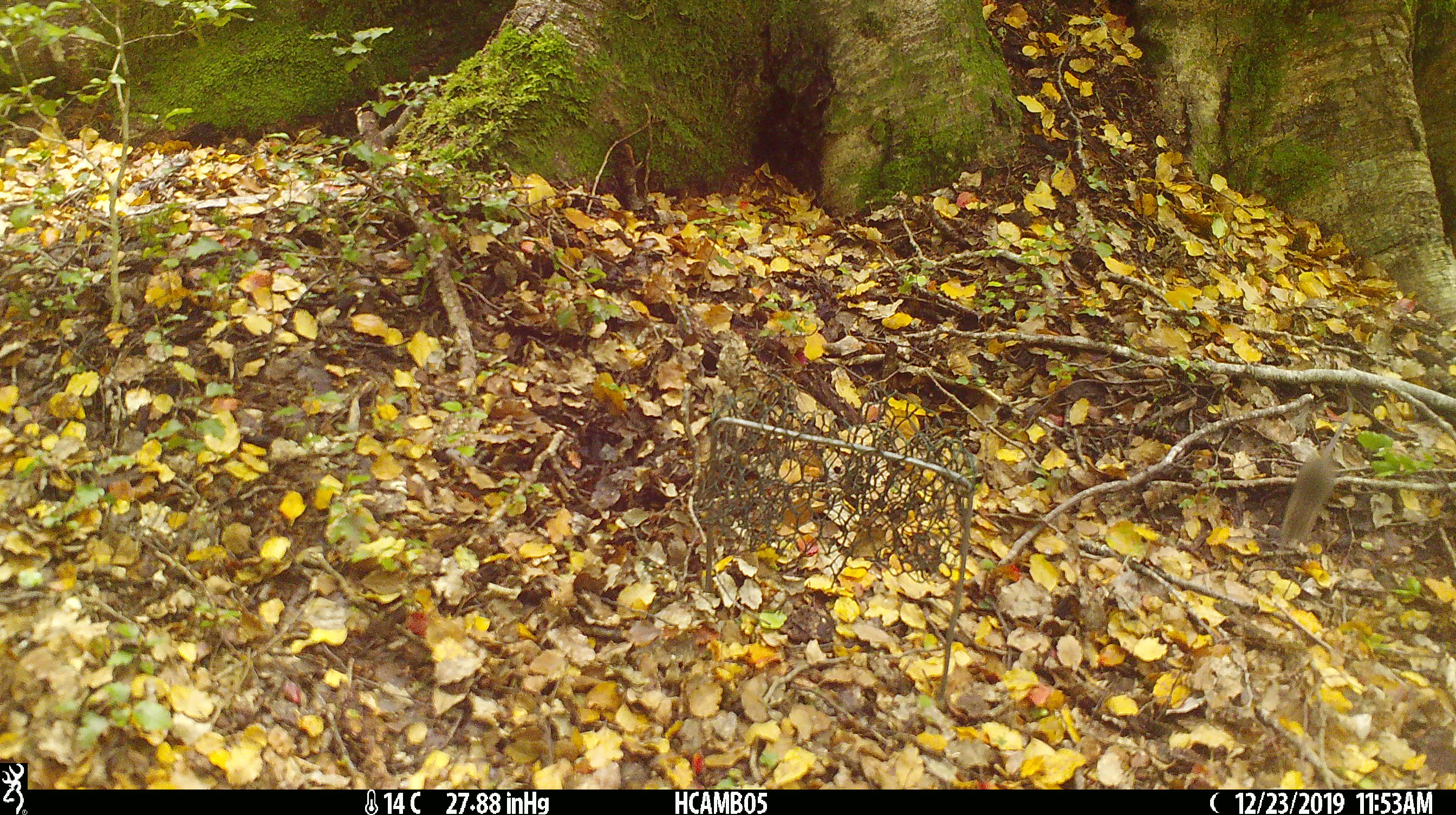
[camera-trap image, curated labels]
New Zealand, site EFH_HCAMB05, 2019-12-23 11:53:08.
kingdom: Animalia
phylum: Chordata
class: Mammalia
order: Rodentia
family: Muridae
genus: Mus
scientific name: Mus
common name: mouse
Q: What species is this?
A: Mouse (Mus).